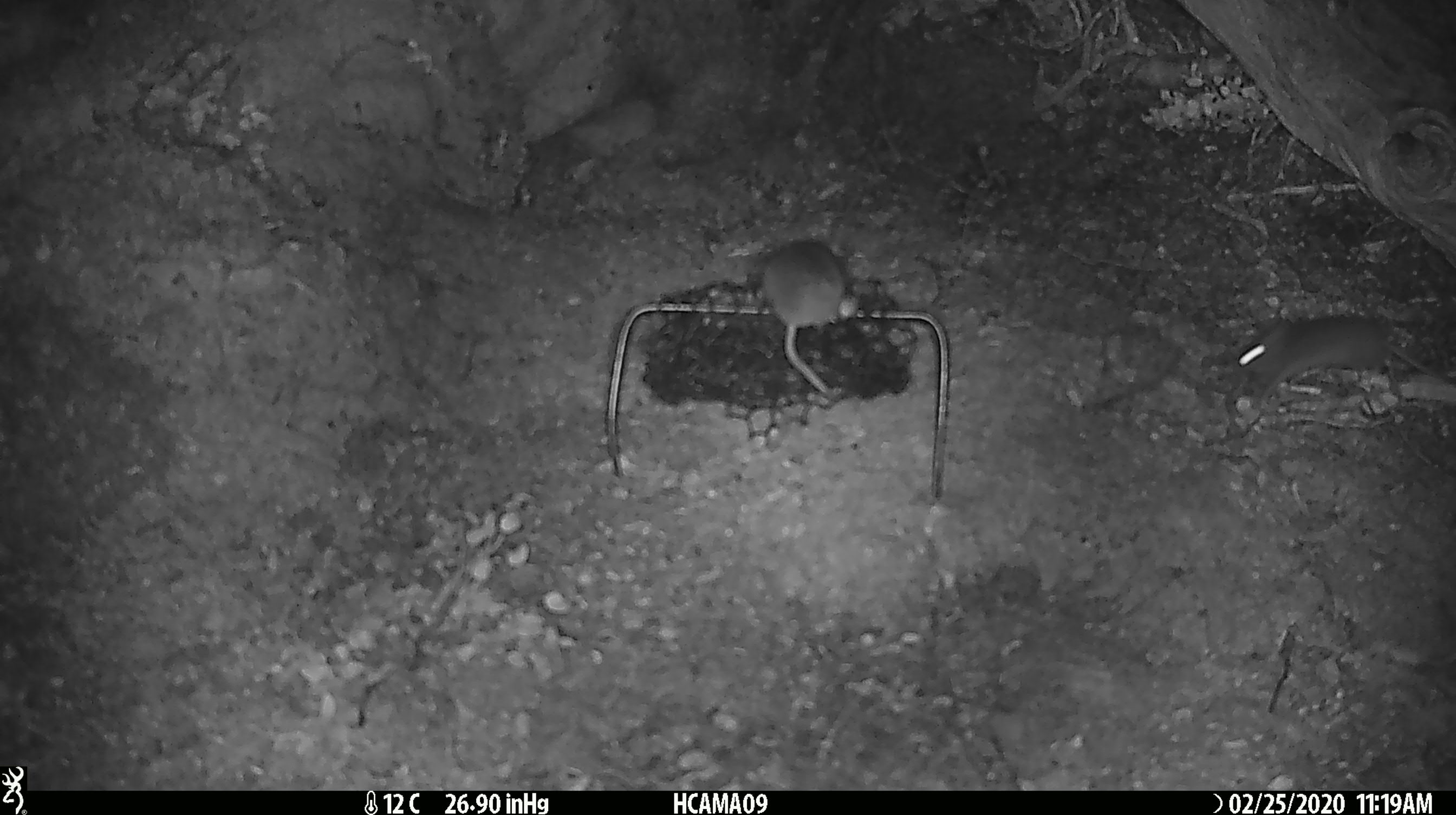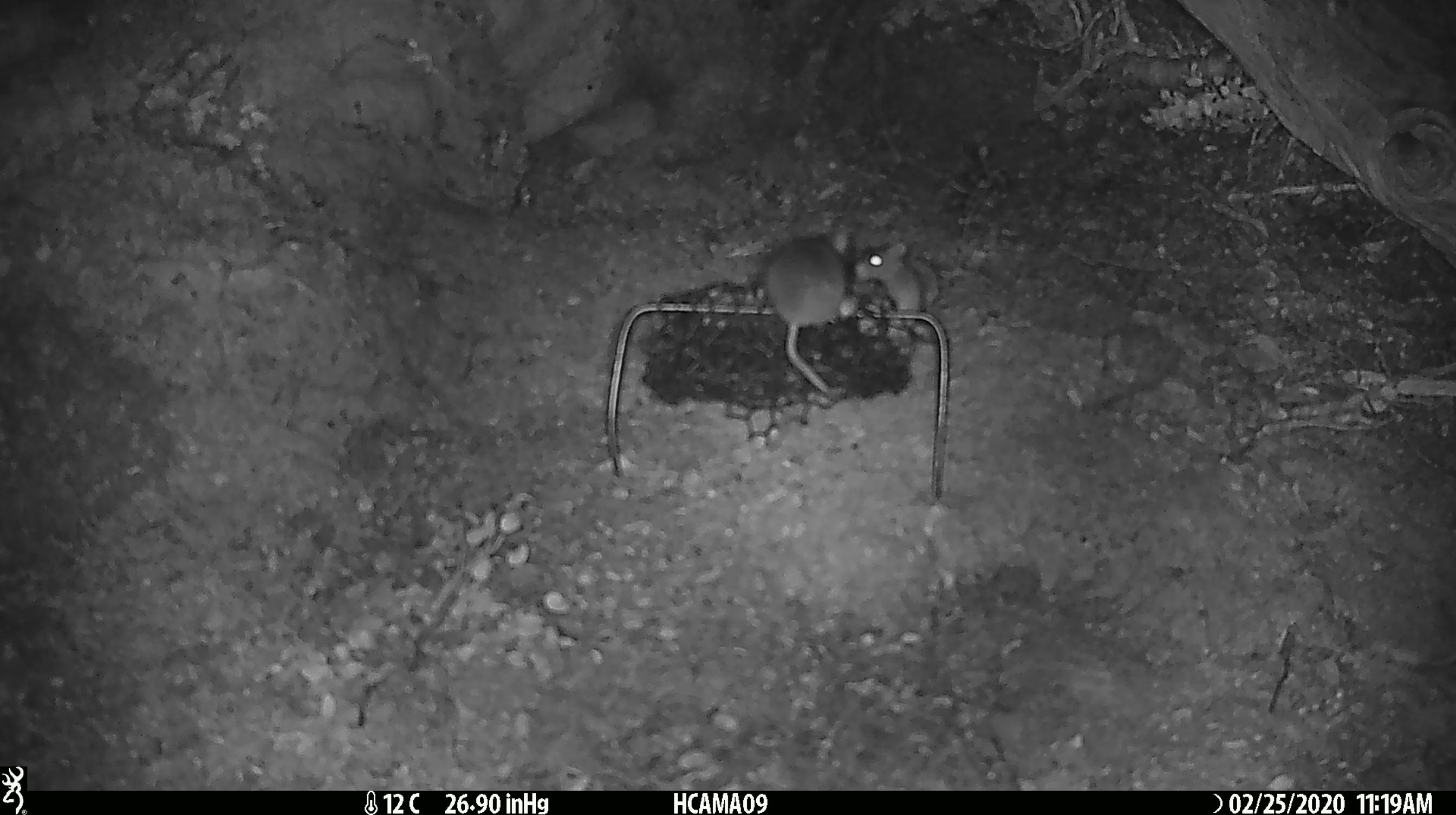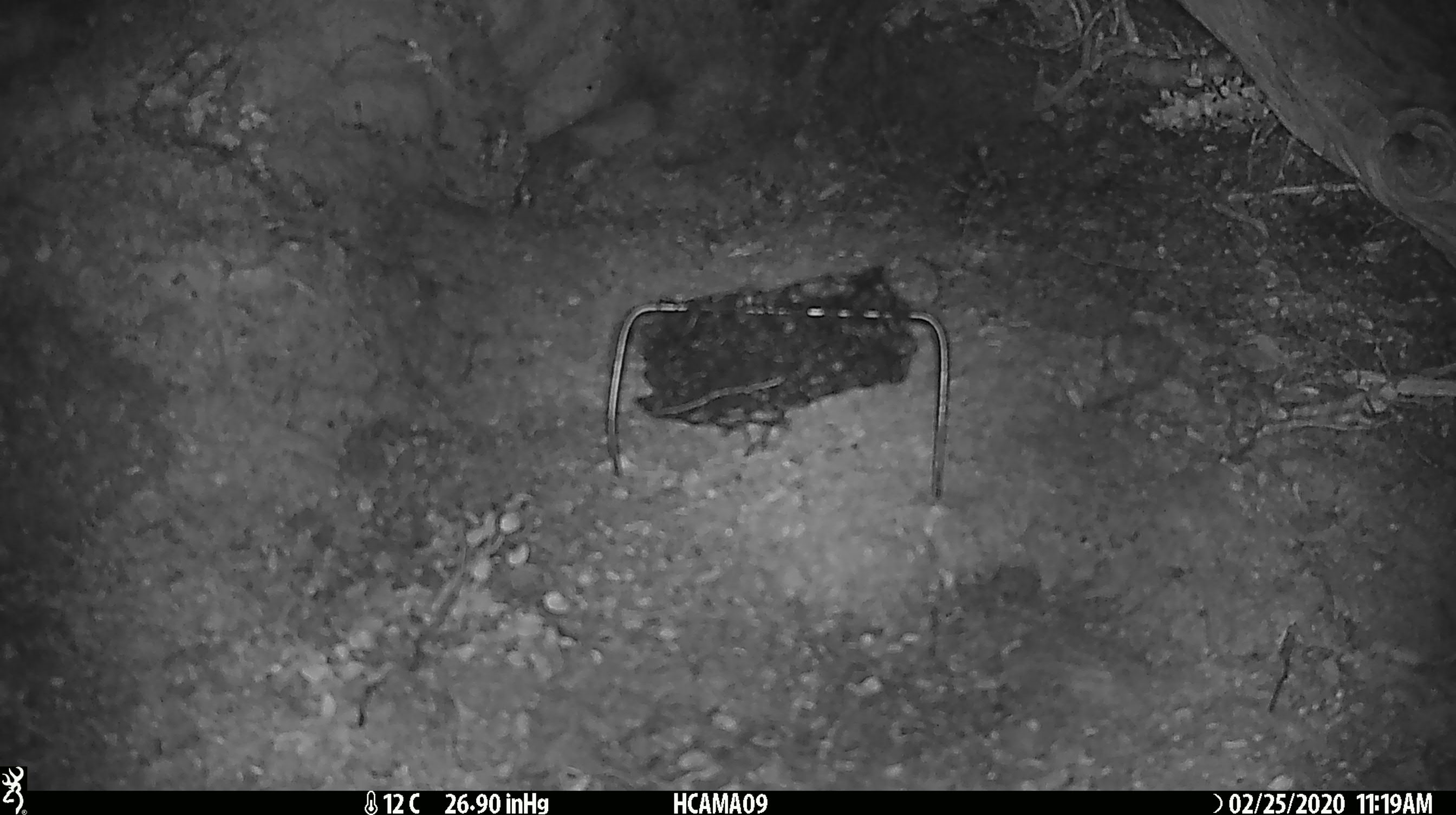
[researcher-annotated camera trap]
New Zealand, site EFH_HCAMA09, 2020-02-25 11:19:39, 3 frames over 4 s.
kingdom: Animalia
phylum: Chordata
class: Mammalia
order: Rodentia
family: Muridae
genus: Mus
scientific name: Mus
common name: mouse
Mouse (Mus).